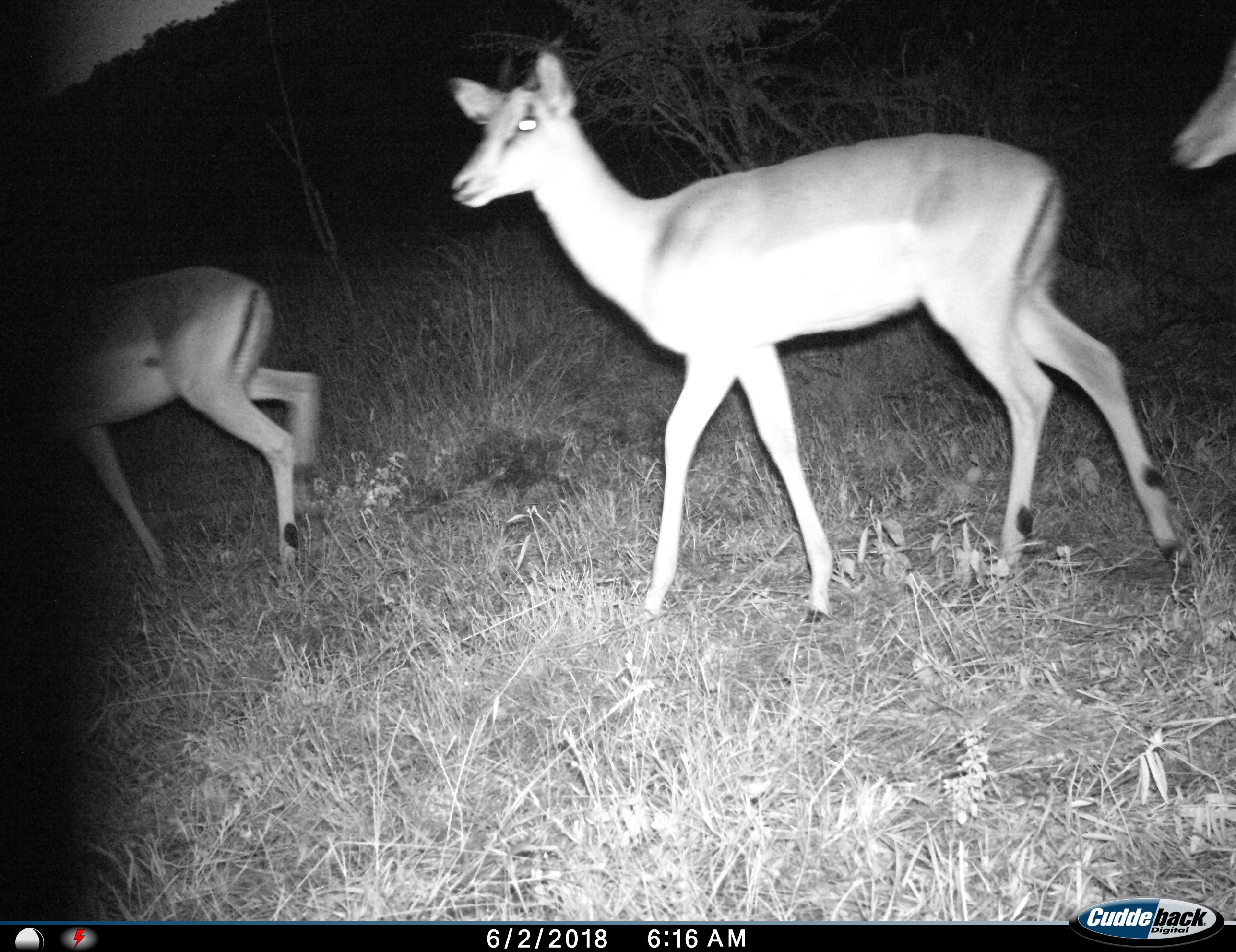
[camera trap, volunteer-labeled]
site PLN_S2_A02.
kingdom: Animalia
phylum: Chordata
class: Mammalia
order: Artiodactyla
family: Bovidae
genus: Aepyceros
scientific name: Aepyceros melampus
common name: impala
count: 3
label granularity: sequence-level